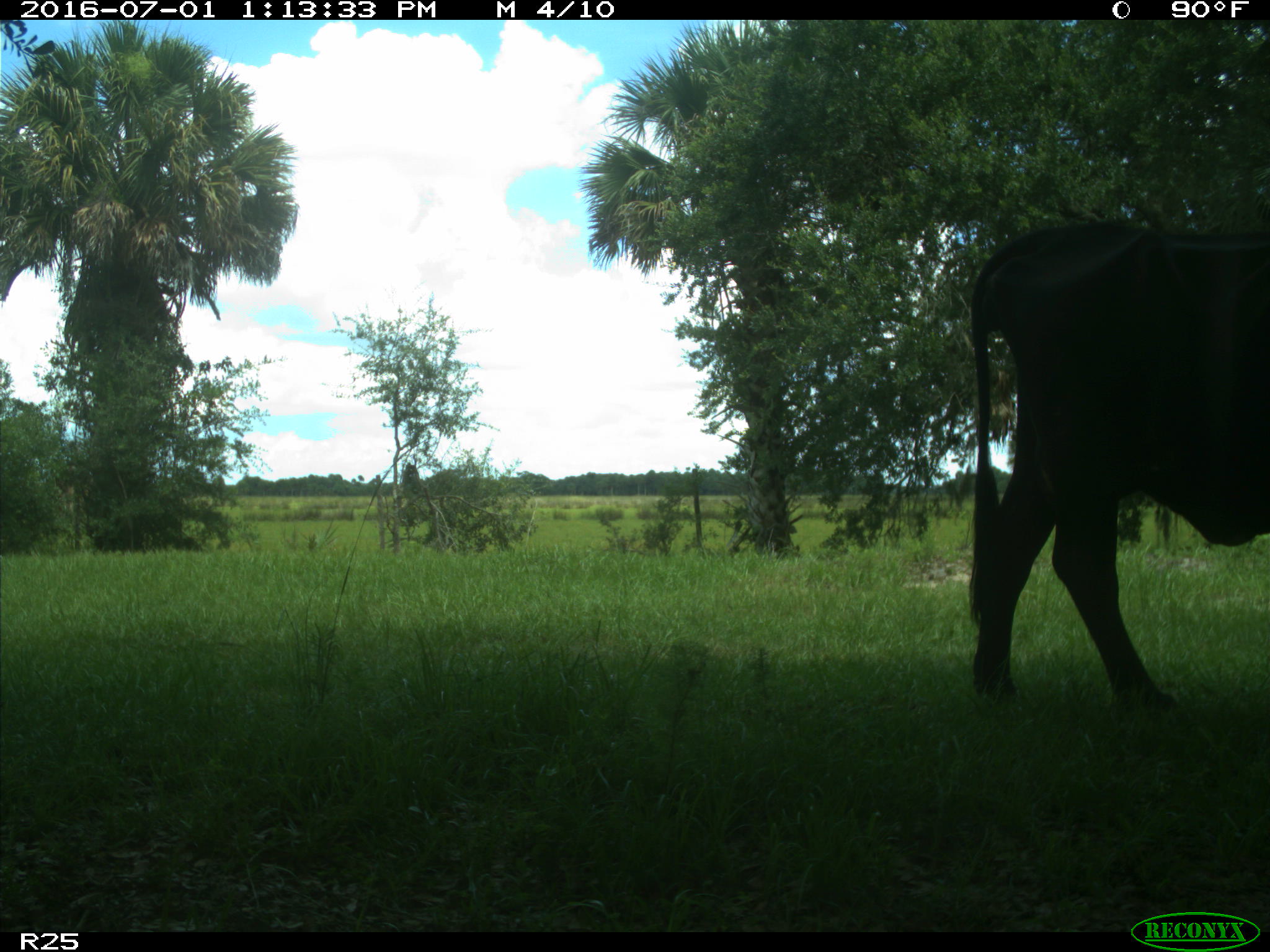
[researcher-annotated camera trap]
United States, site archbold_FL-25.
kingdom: Animalia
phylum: Chordata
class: Mammalia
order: Artiodactyla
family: Bovidae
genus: Bos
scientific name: Bos taurus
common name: domestic cow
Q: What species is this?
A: Bos taurus (domestic cow).